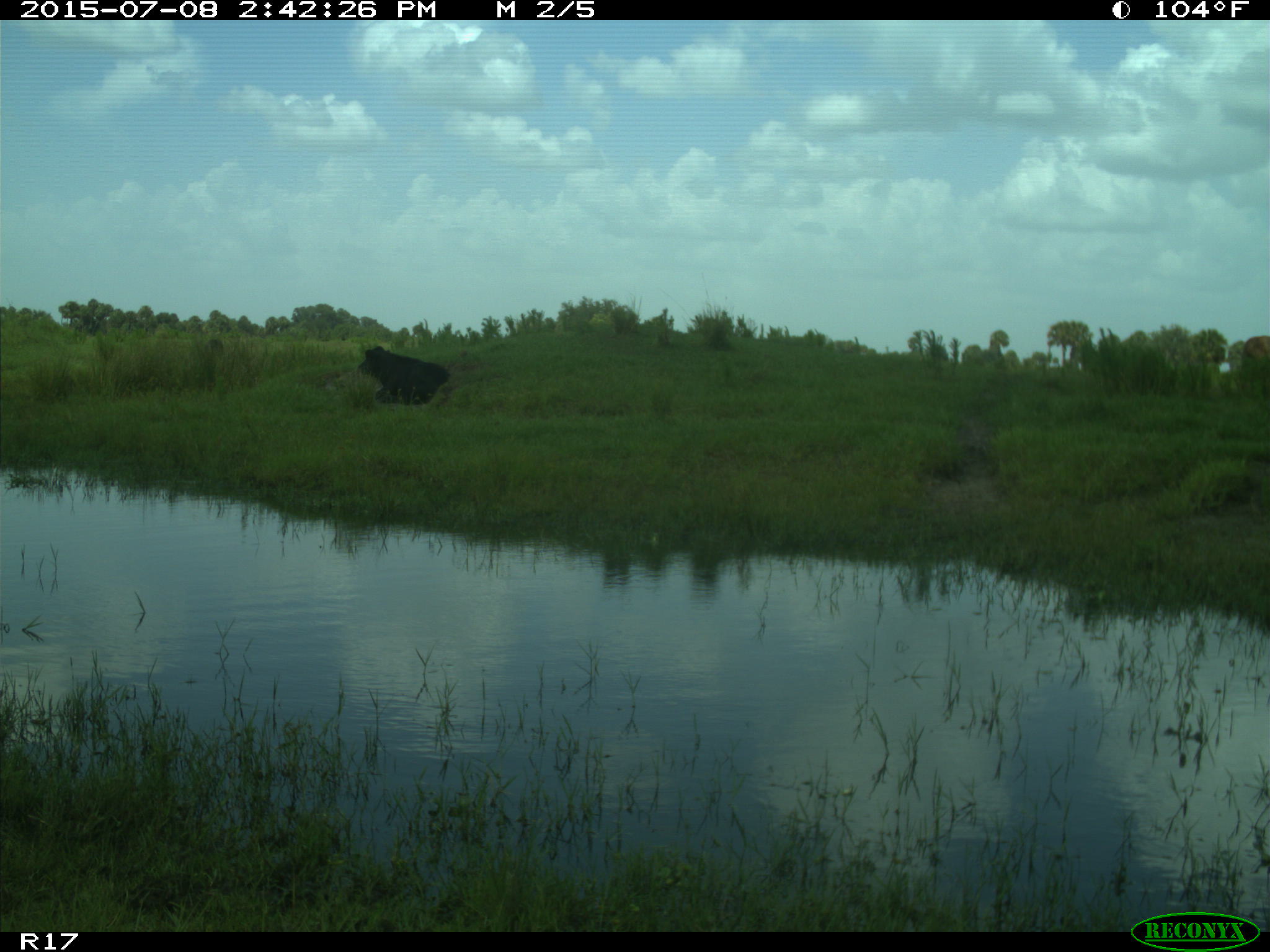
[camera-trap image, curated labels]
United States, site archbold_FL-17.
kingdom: Animalia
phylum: Chordata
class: Mammalia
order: Artiodactyla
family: Bovidae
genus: Bos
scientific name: Bos taurus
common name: domestic cow